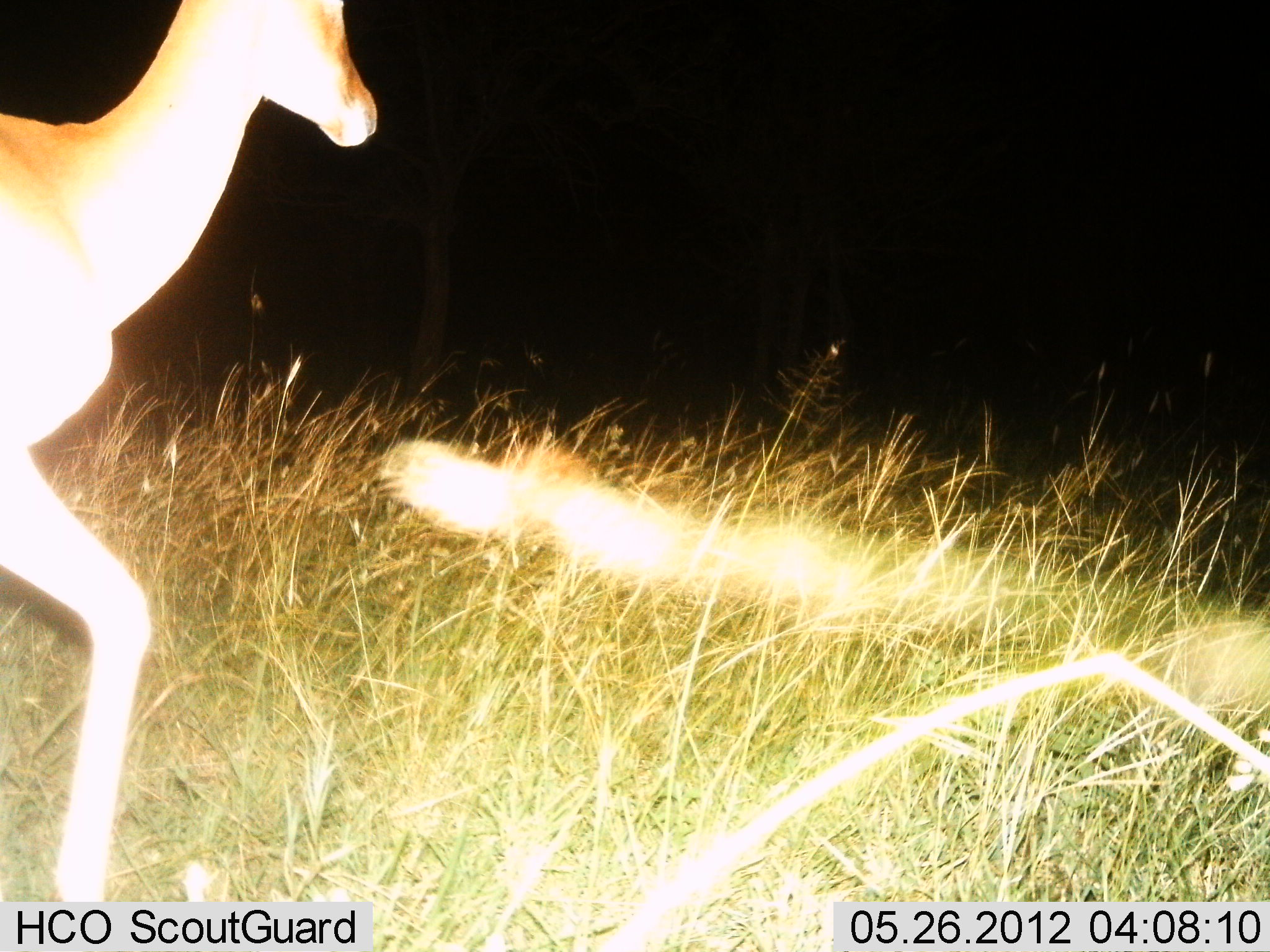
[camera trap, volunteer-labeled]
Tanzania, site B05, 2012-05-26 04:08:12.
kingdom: Animalia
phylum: Chordata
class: Mammalia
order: Artiodactyla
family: Bovidae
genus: Nanger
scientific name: Nanger granti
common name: grant's gazelle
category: gazellegrants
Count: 1.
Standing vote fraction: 0%.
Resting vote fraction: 0%.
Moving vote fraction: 100%.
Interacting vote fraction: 0%.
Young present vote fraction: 0%.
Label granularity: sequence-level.